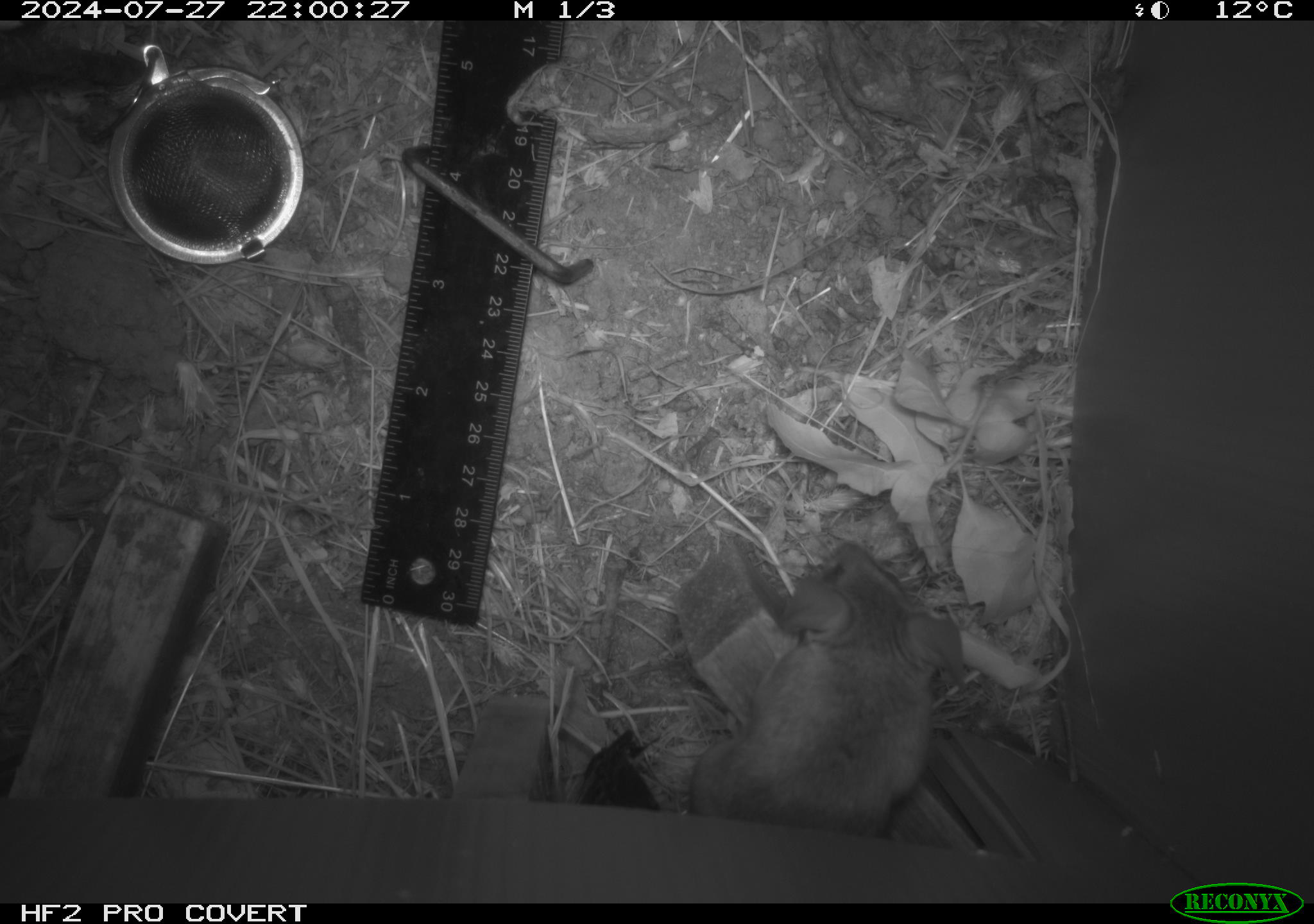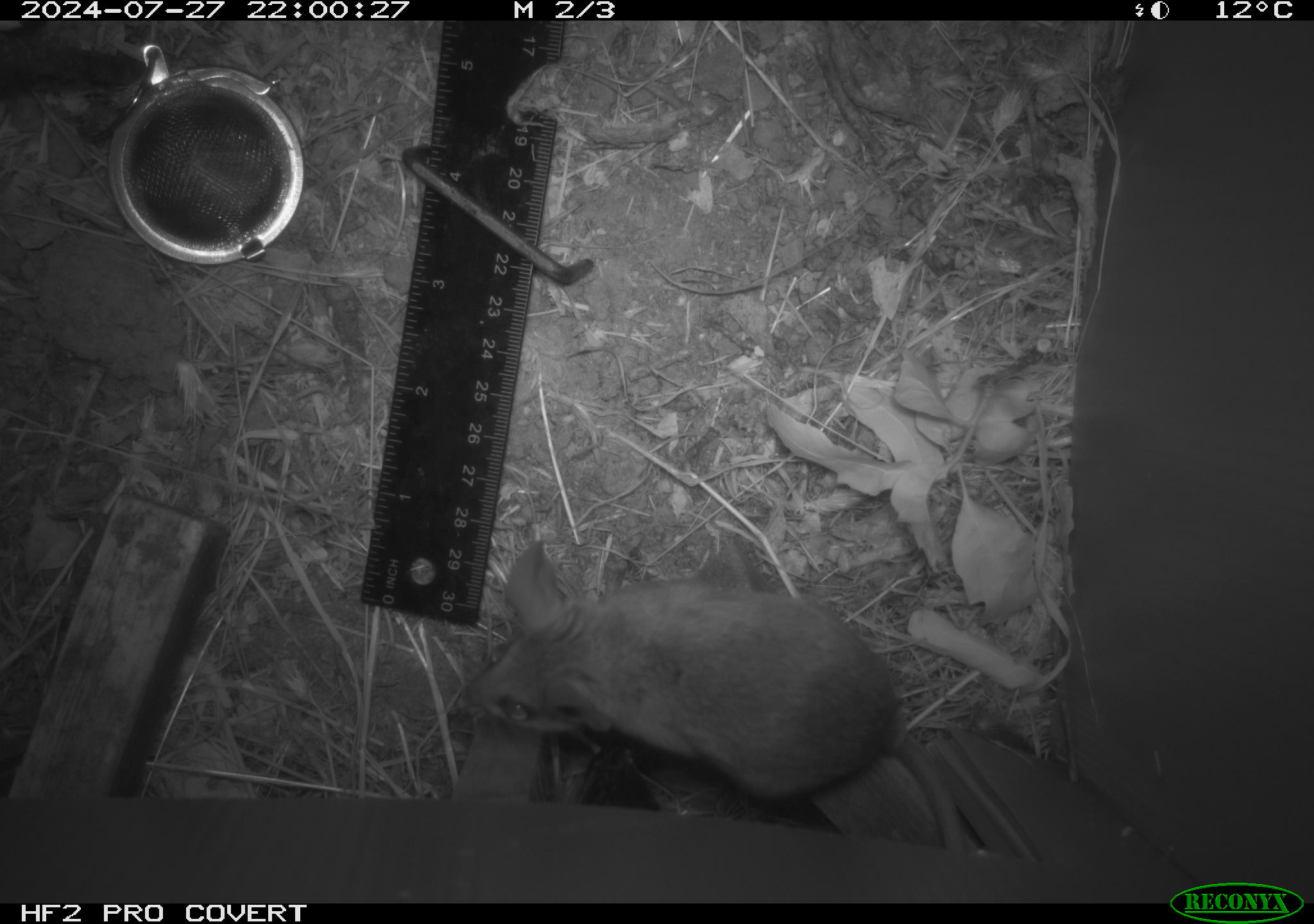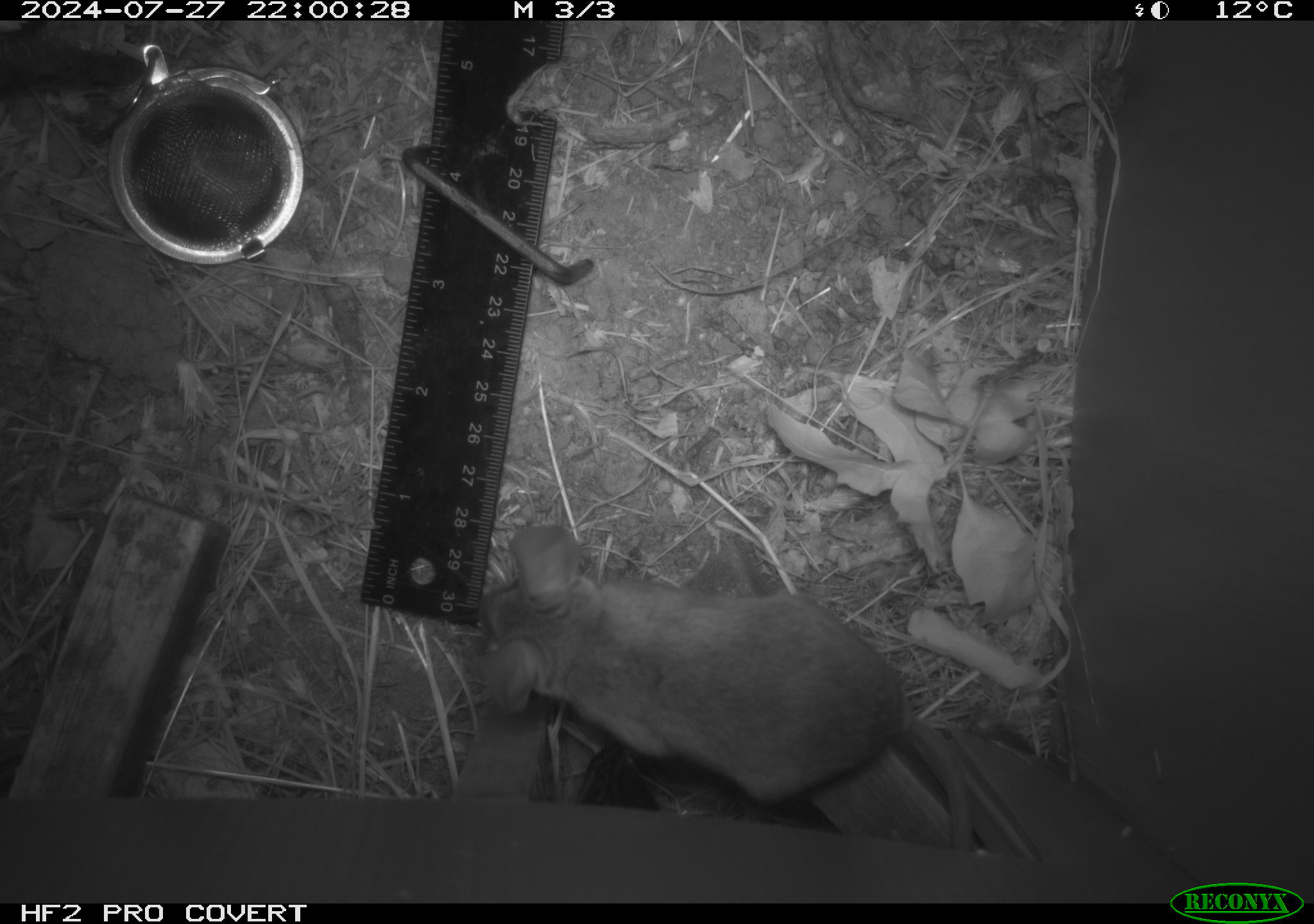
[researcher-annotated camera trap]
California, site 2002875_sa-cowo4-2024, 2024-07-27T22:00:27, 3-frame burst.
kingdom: Animalia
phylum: Chordata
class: Mammalia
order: Rodentia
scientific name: Rodentia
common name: rodent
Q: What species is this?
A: Rodent (Rodentia).